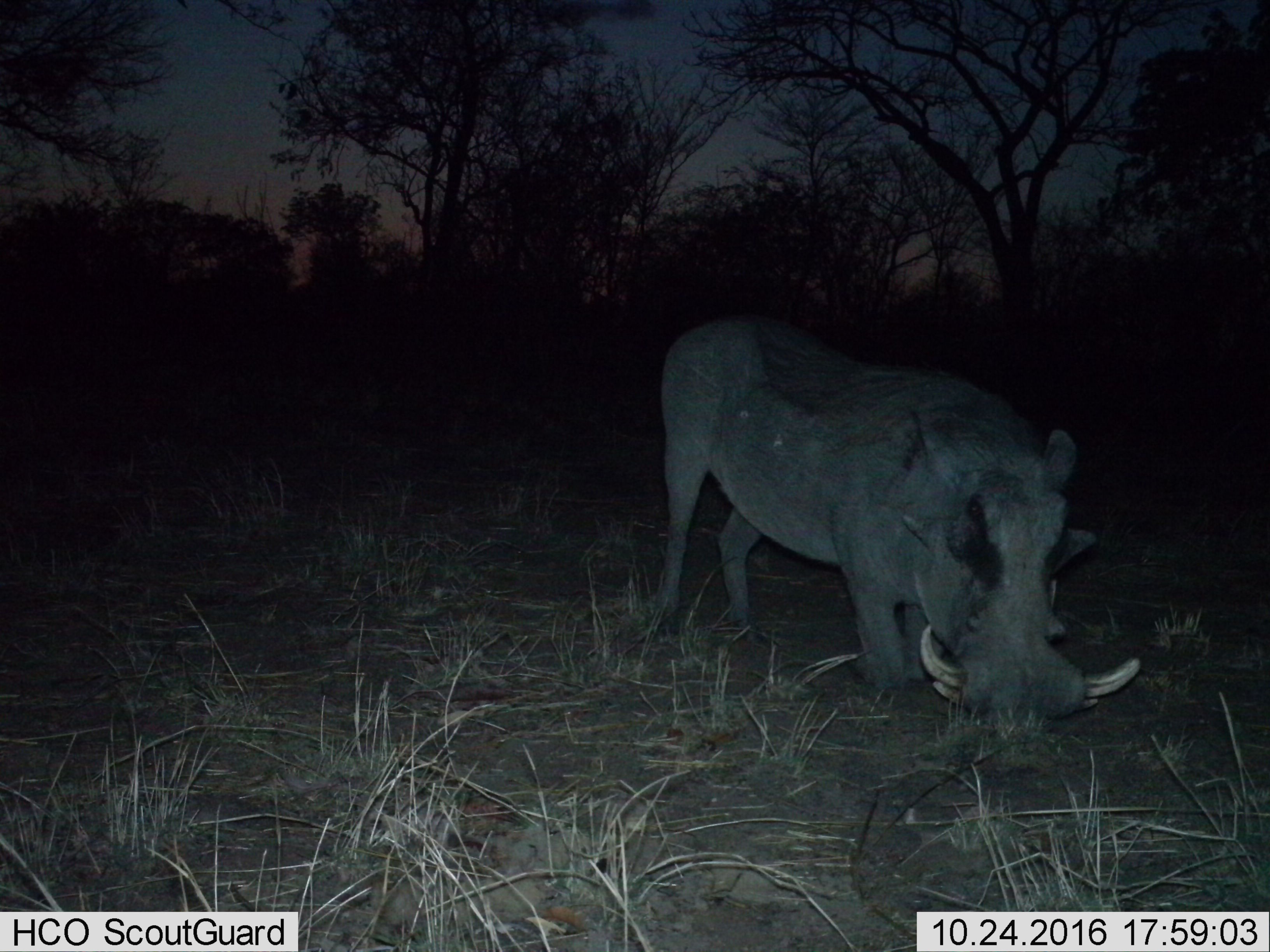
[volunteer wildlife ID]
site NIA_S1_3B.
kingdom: Animalia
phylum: Chordata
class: Mammalia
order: Artiodactyla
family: Suidae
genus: Phacochoerus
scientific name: Phacochoerus africanus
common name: warthog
Warthog (Phacochoerus africanus), count 1. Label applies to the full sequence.